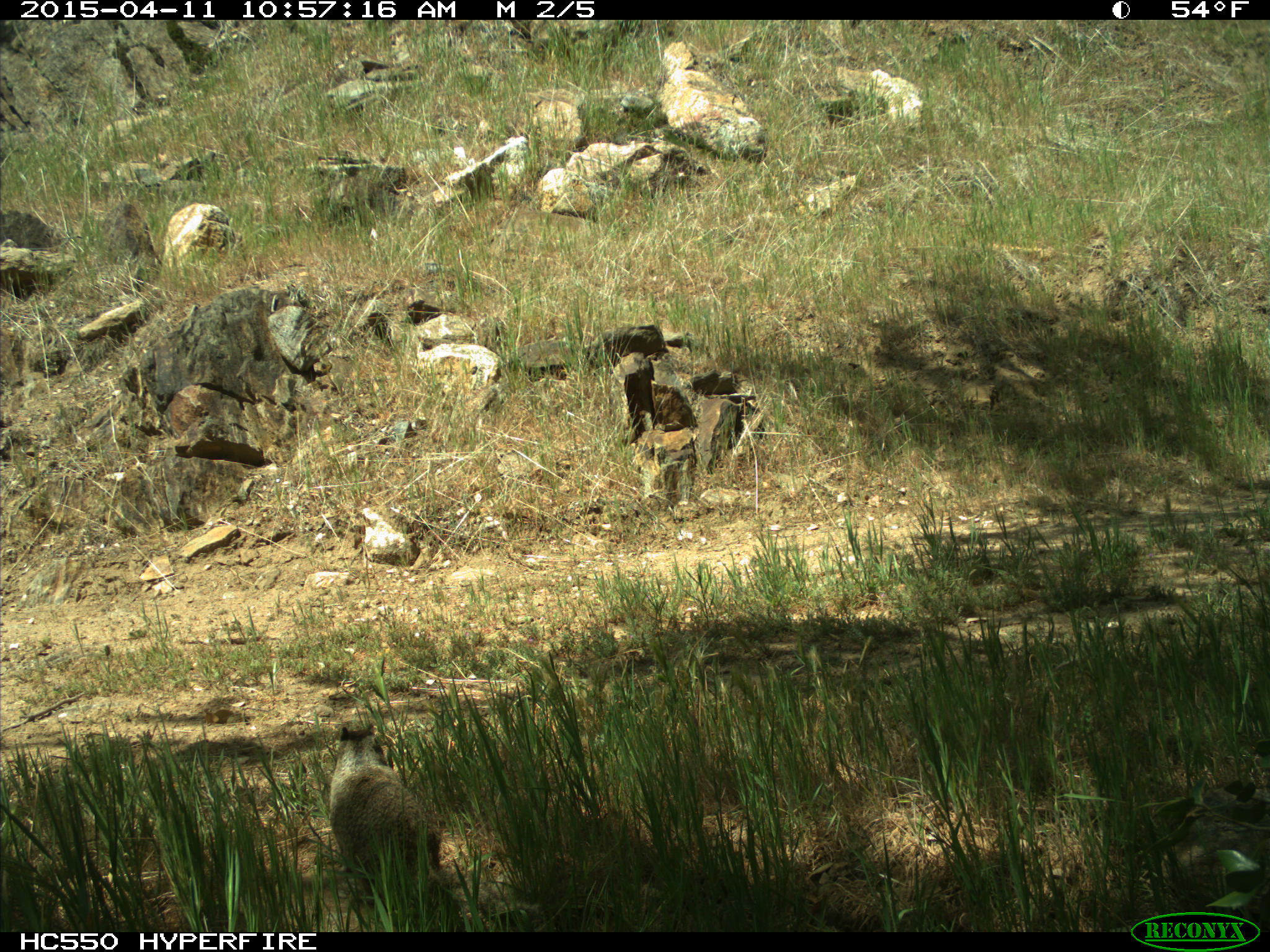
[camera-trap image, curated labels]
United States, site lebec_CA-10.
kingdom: Animalia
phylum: Chordata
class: Mammalia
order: Rodentia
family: Sciuridae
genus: Otospermophilus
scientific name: Otospermophilus beecheyi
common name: california ground squirrel